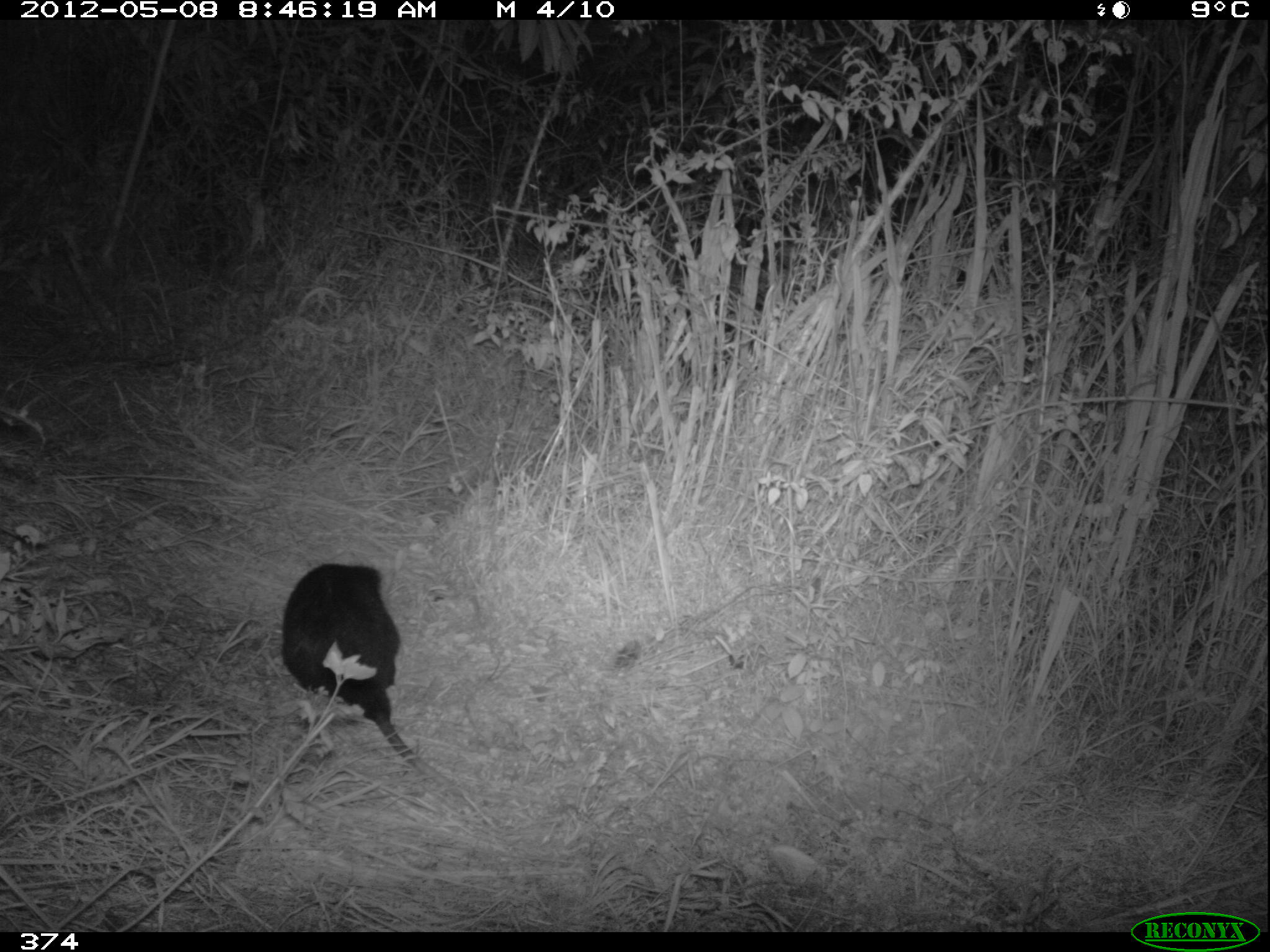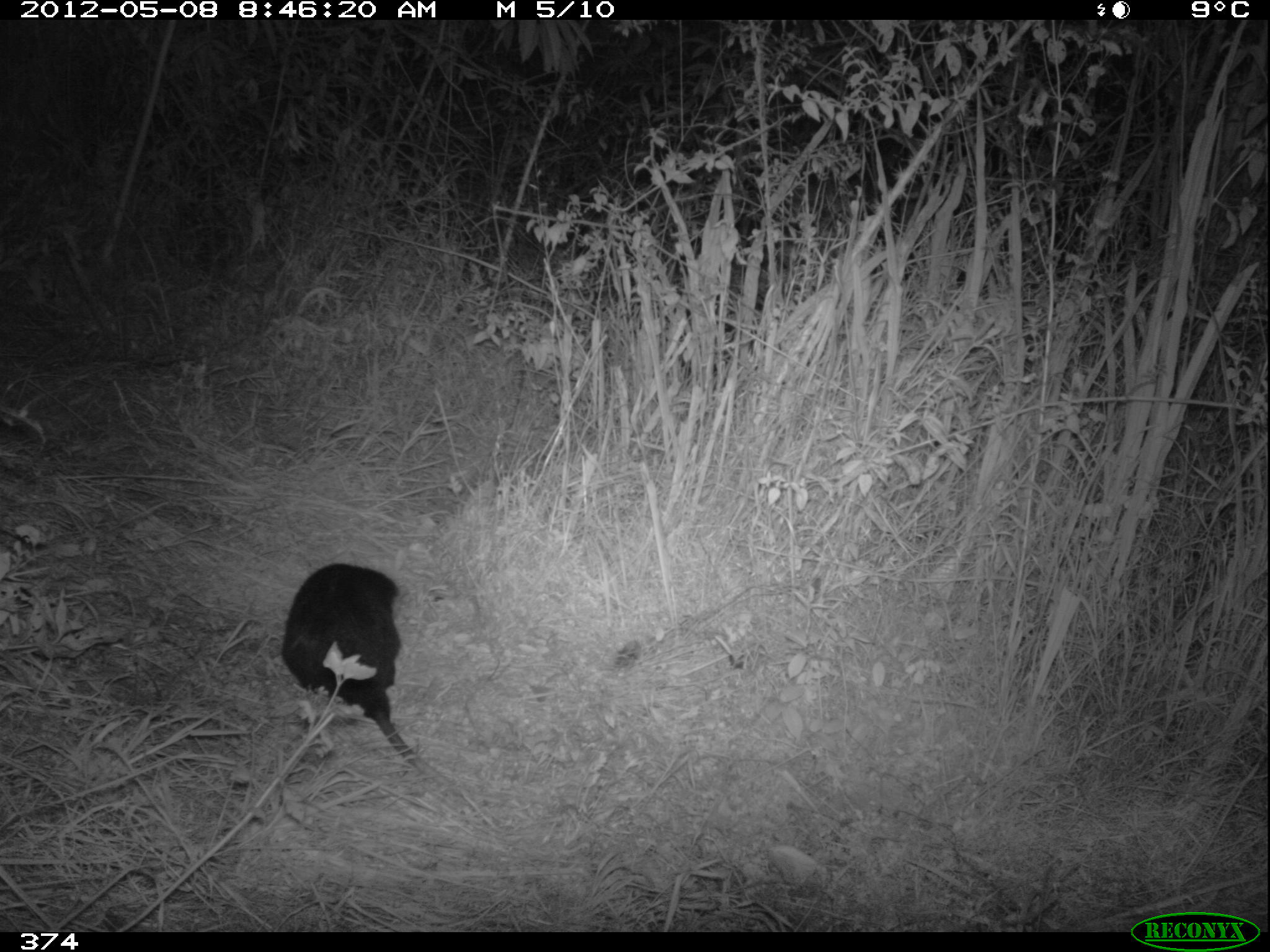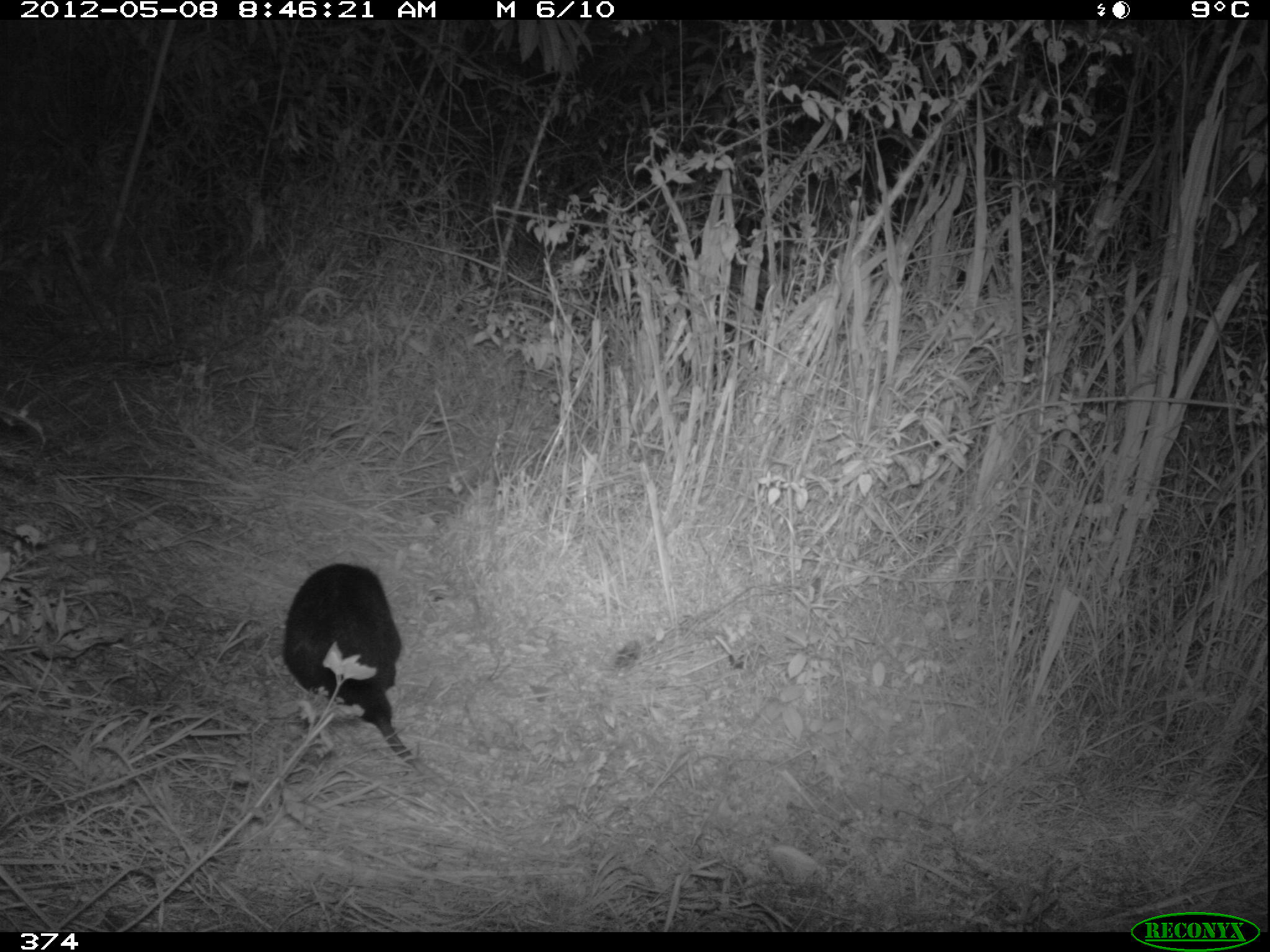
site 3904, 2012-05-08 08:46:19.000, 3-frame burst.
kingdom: Animalia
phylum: Chordata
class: Mammalia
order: Didelphimorphia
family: Didelphidae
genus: Didelphis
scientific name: Didelphis pernigra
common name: andean white-eared opossum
Didelphis pernigra (andean white-eared opossum).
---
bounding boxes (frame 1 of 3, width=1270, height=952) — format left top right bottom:
didelphis pernigra: 278 562 468 797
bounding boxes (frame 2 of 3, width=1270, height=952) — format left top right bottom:
didelphis pernigra: 279 562 501 804